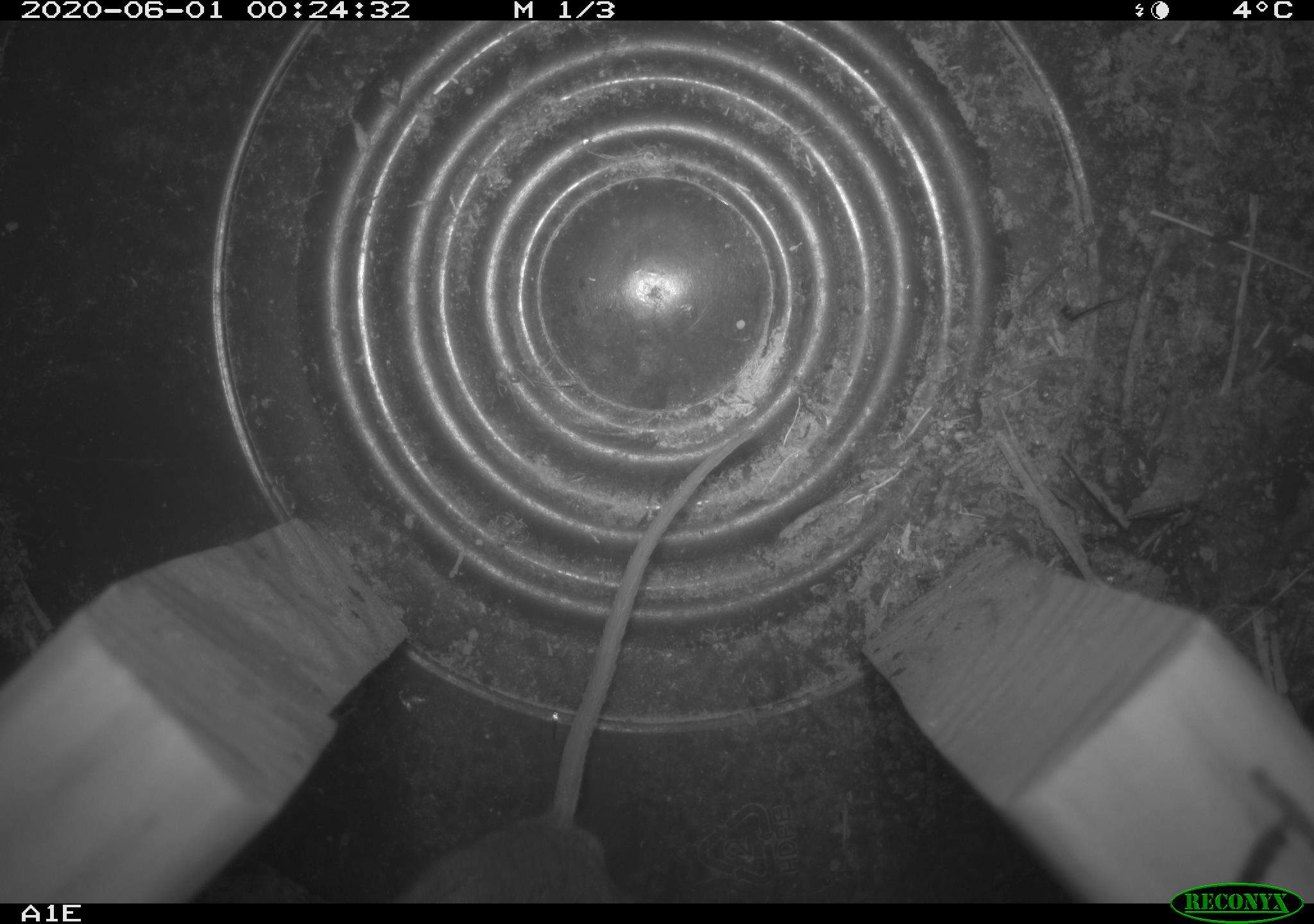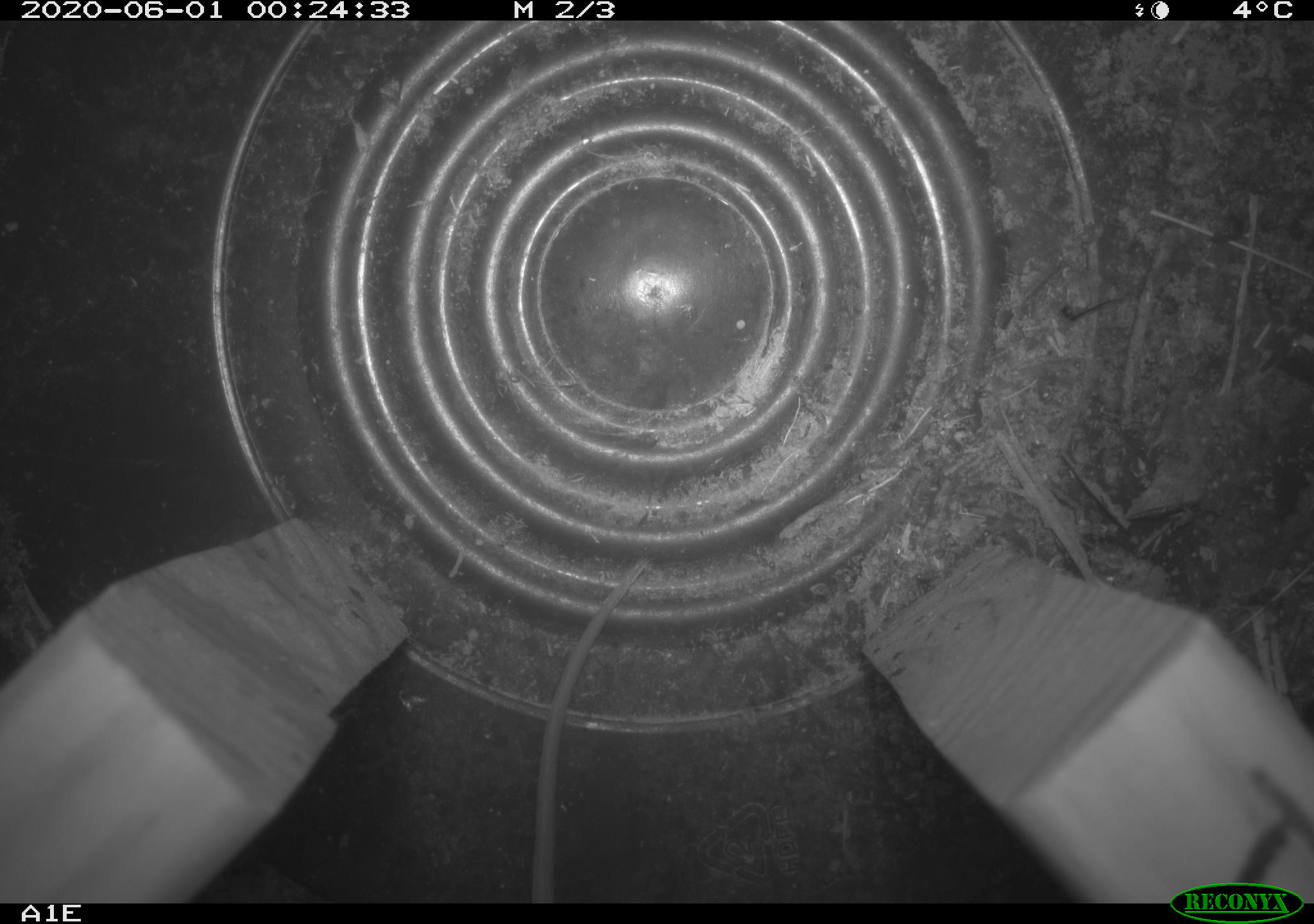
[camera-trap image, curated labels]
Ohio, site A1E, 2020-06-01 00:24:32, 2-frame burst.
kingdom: Animalia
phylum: Chordata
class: Mammalia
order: Rodentia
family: Cricetidae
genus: Peromyscus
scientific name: Peromyscus leucopus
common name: white-footed mouse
White-footed mouse (Peromyscus leucopus).